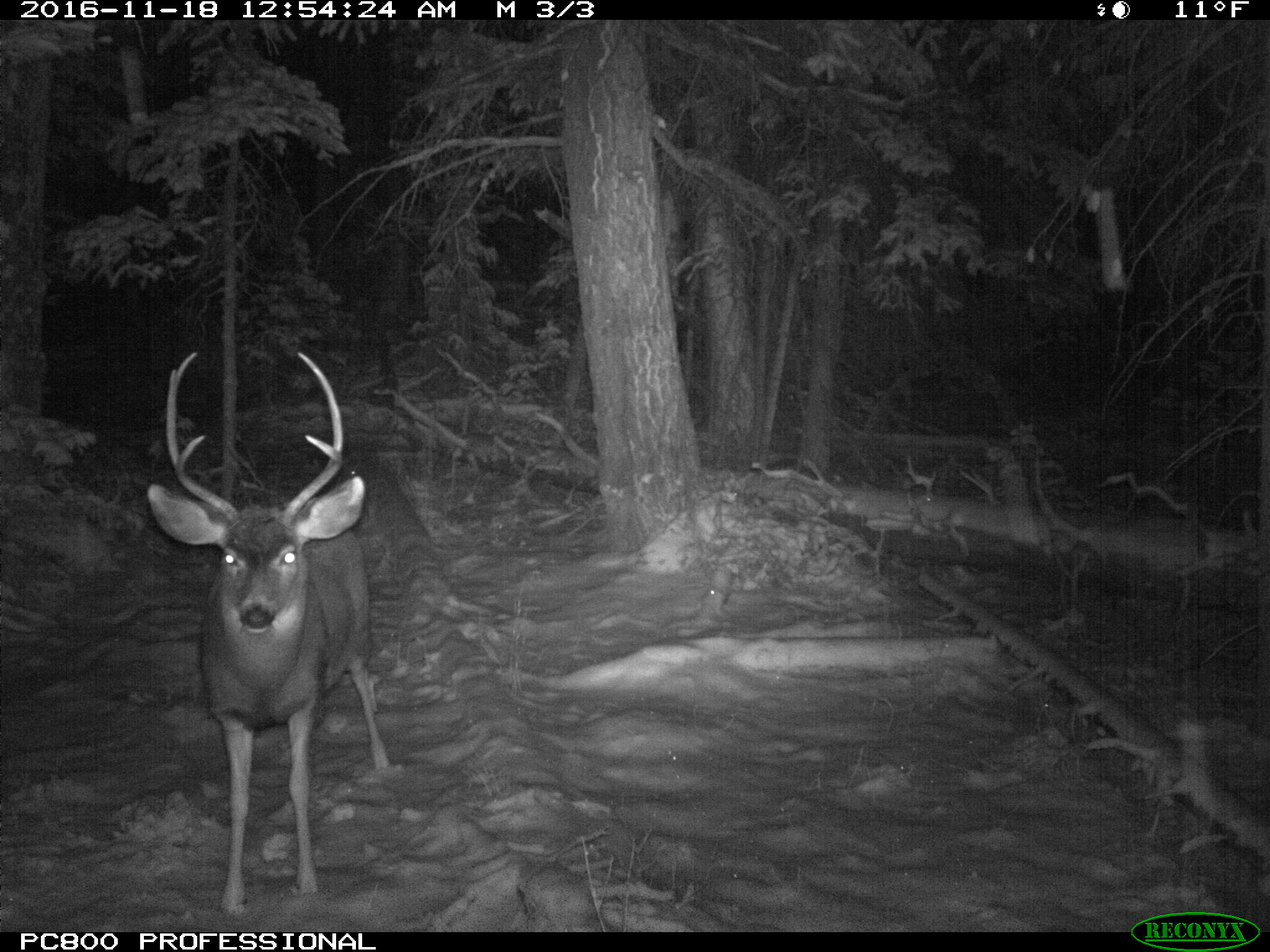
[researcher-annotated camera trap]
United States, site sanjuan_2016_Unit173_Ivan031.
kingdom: Animalia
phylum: Chordata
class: Mammalia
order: Artiodactyla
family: Cervidae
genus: Odocoileus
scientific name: Odocoileus hemionus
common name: mule deer